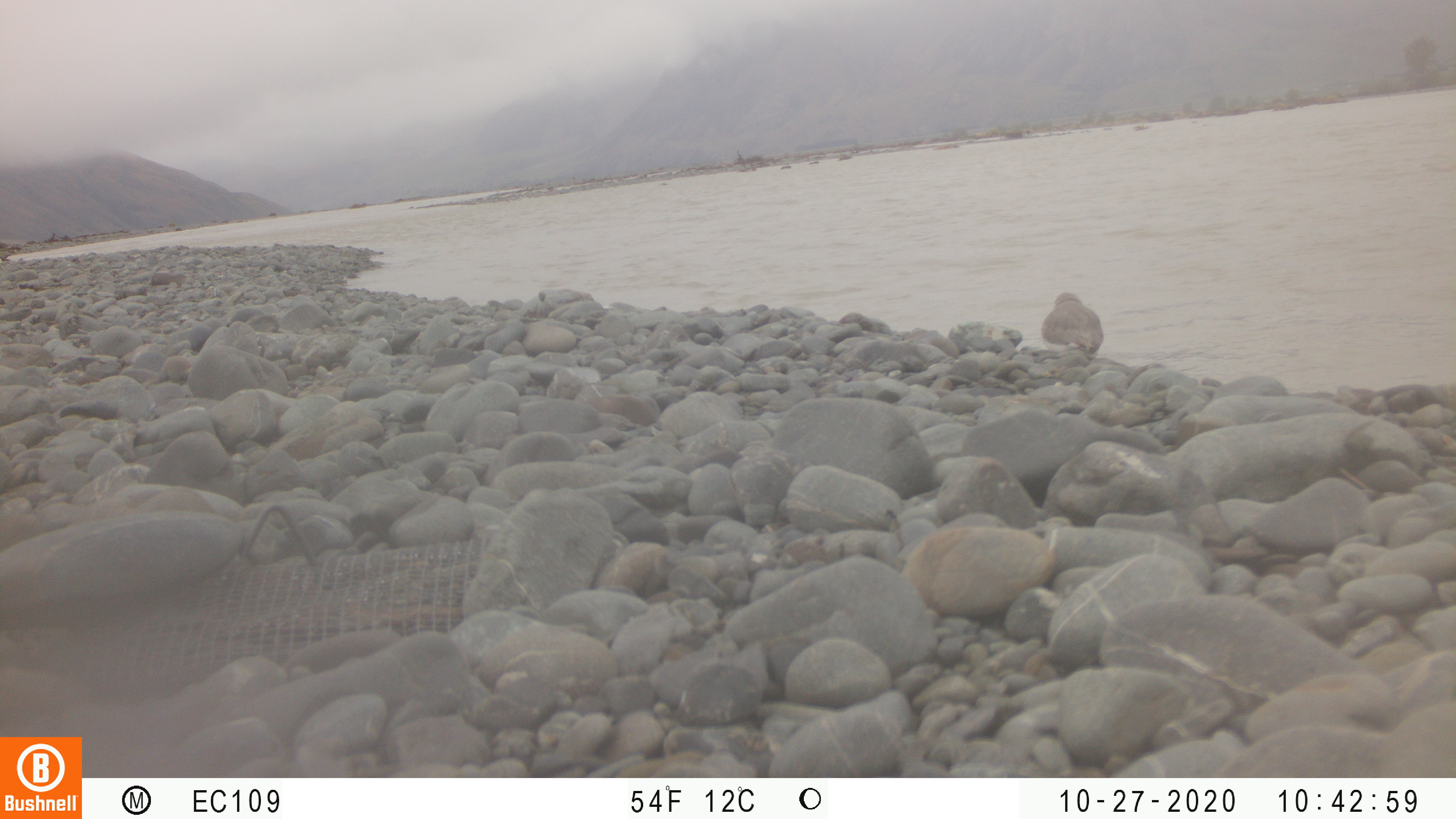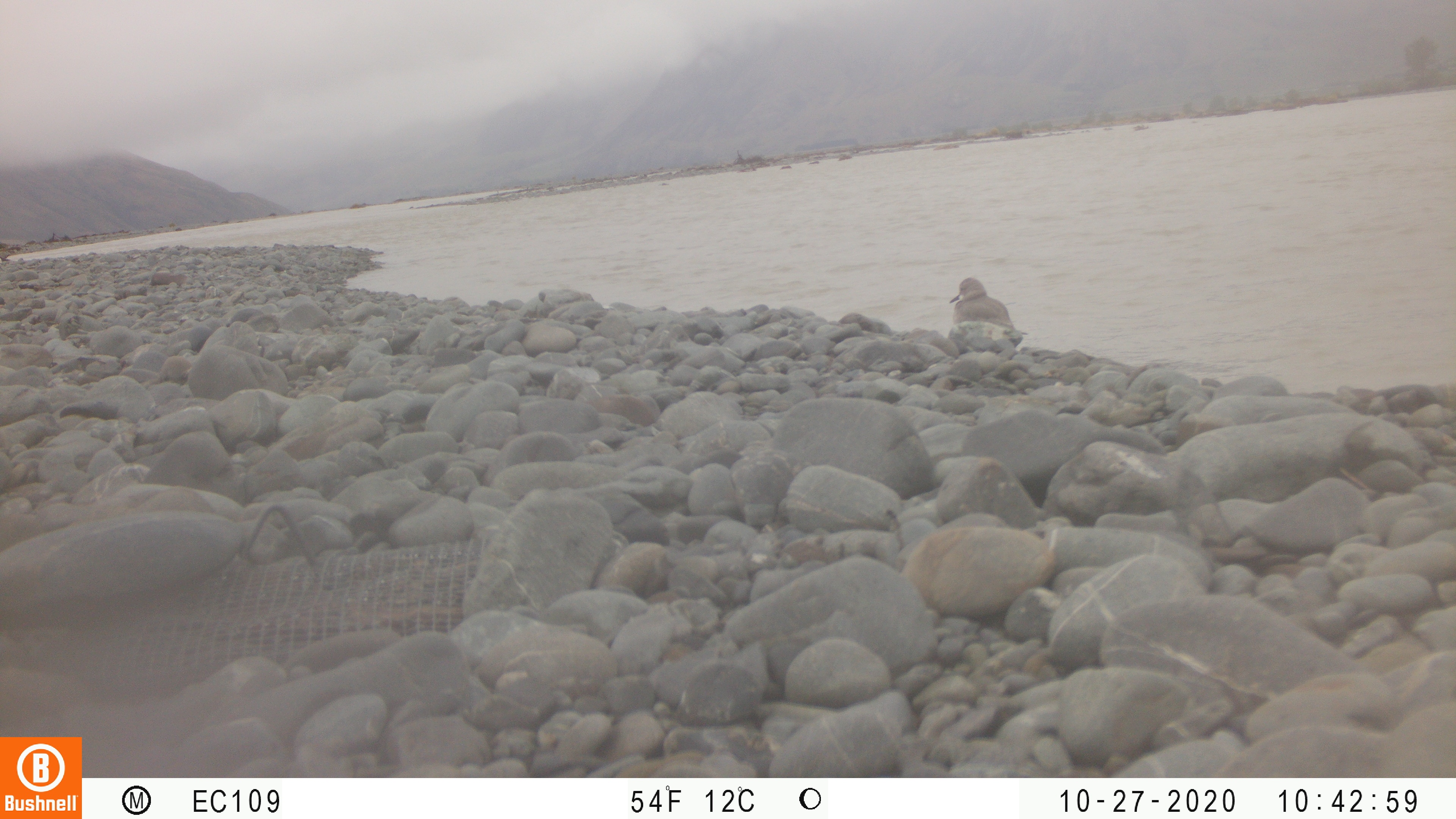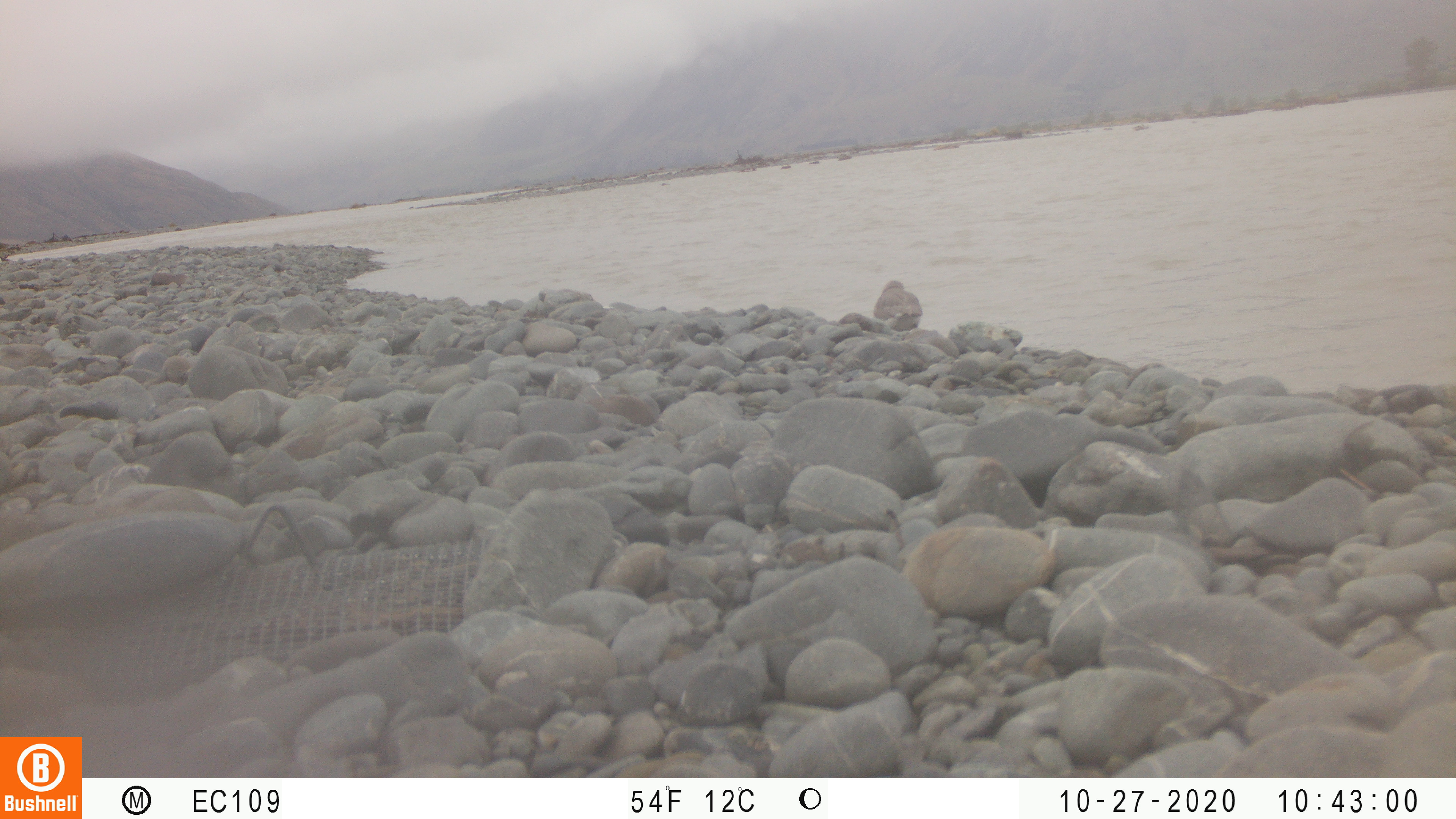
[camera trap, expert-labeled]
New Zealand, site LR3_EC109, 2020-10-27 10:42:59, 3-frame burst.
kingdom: Animalia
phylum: Chordata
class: Aves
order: Charadriiformes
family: Charadriidae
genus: Anarhynchus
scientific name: Anarhynchus frontalis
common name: wrybill